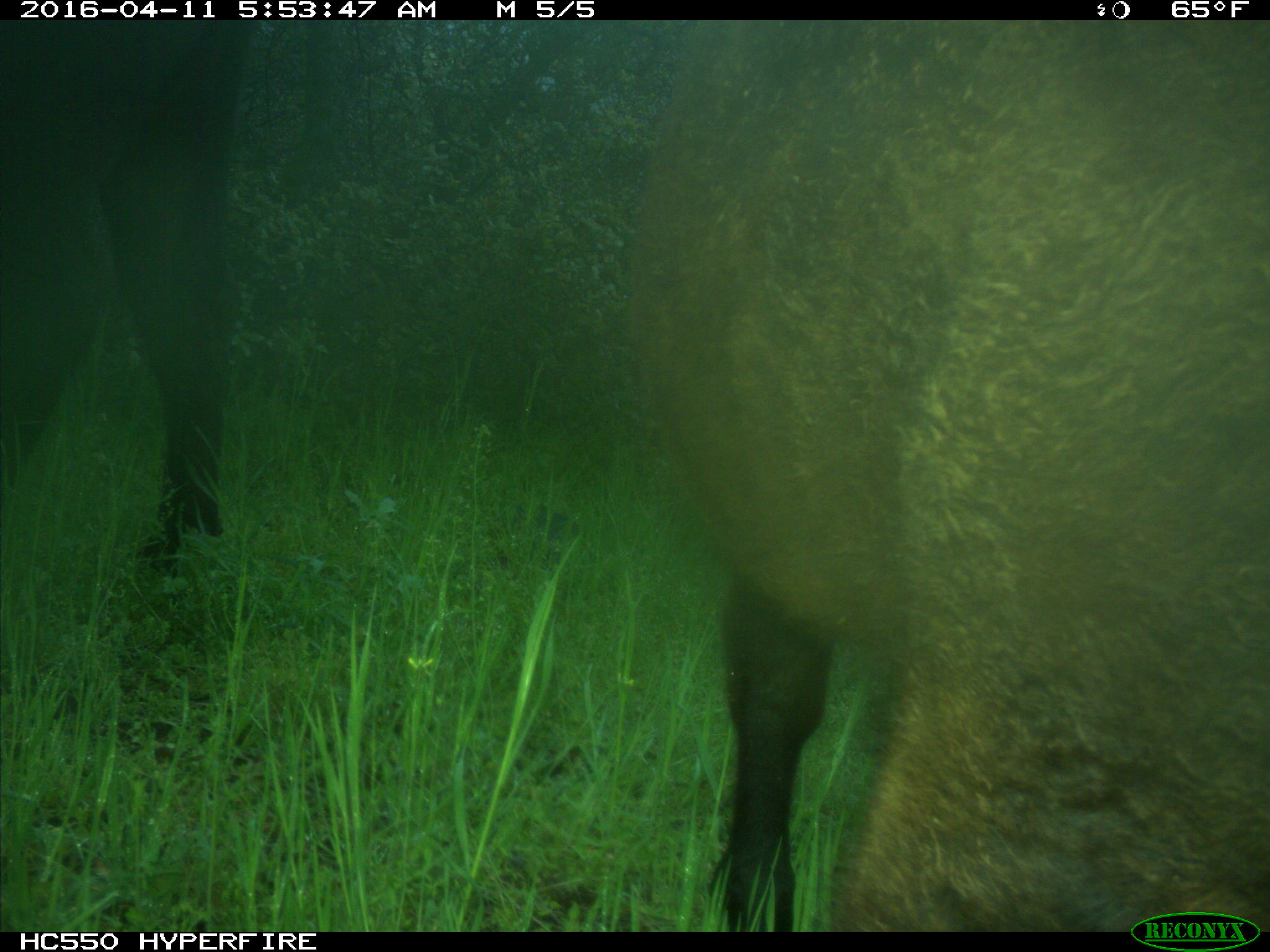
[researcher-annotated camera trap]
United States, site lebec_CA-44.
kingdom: Animalia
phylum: Chordata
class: Mammalia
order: Artiodactyla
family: Bovidae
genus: Bos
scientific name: Bos taurus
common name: domestic cow